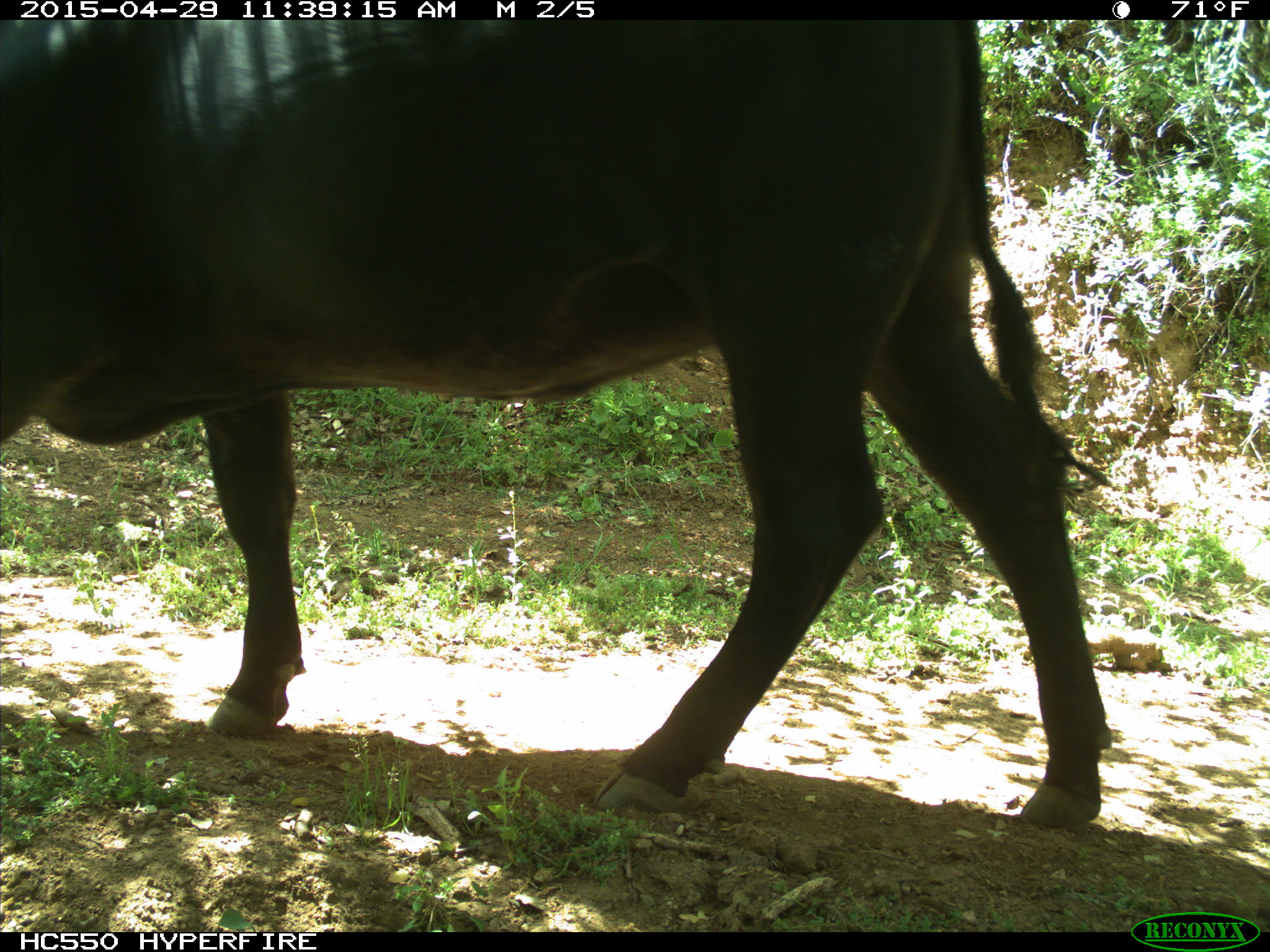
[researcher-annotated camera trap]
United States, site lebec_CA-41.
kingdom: Animalia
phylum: Chordata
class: Mammalia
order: Artiodactyla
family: Bovidae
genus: Bos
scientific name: Bos taurus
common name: domestic cow